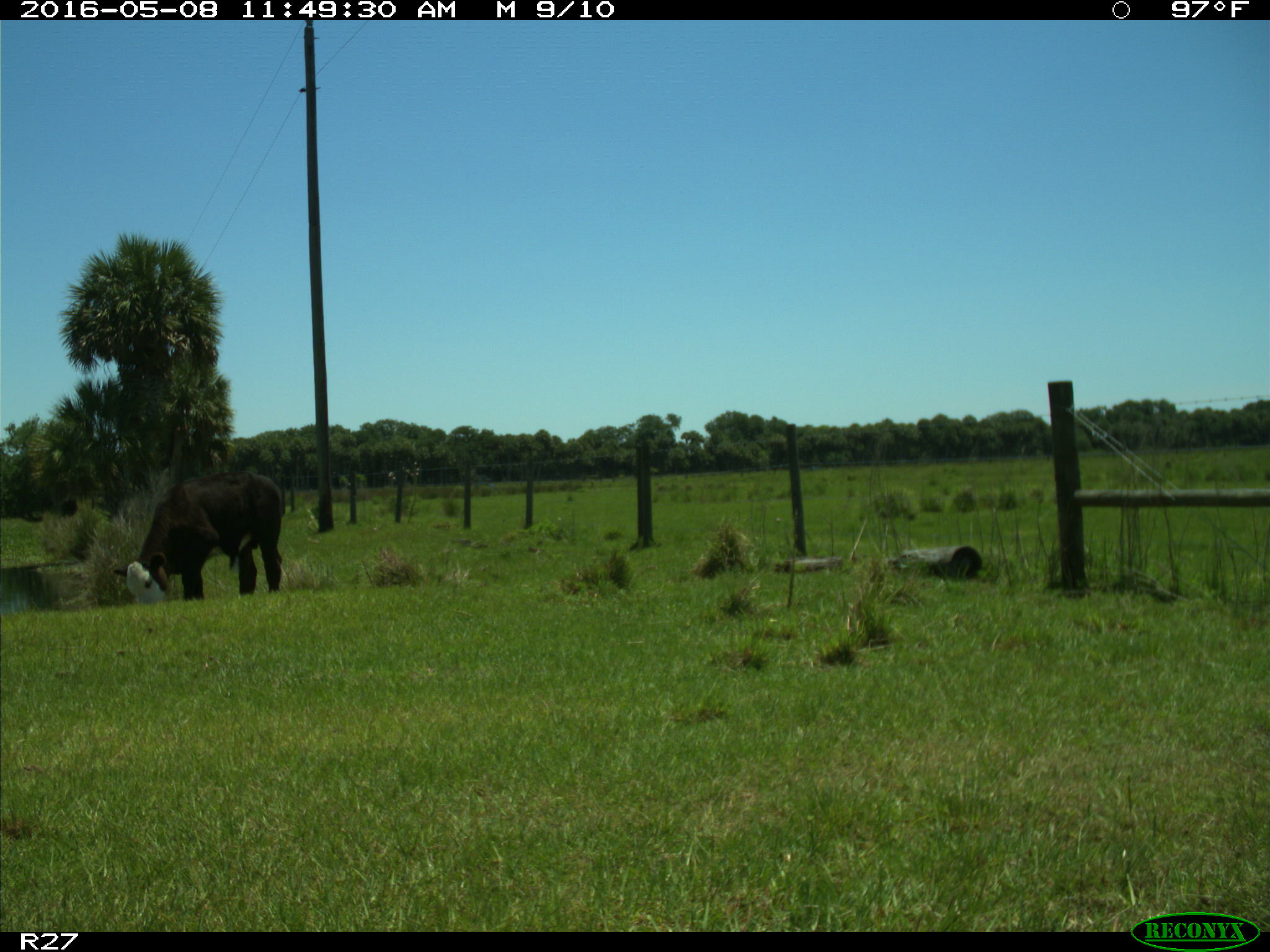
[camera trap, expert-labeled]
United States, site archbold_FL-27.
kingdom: Animalia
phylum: Chordata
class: Mammalia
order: Artiodactyla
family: Bovidae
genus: Bos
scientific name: Bos taurus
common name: domestic cow